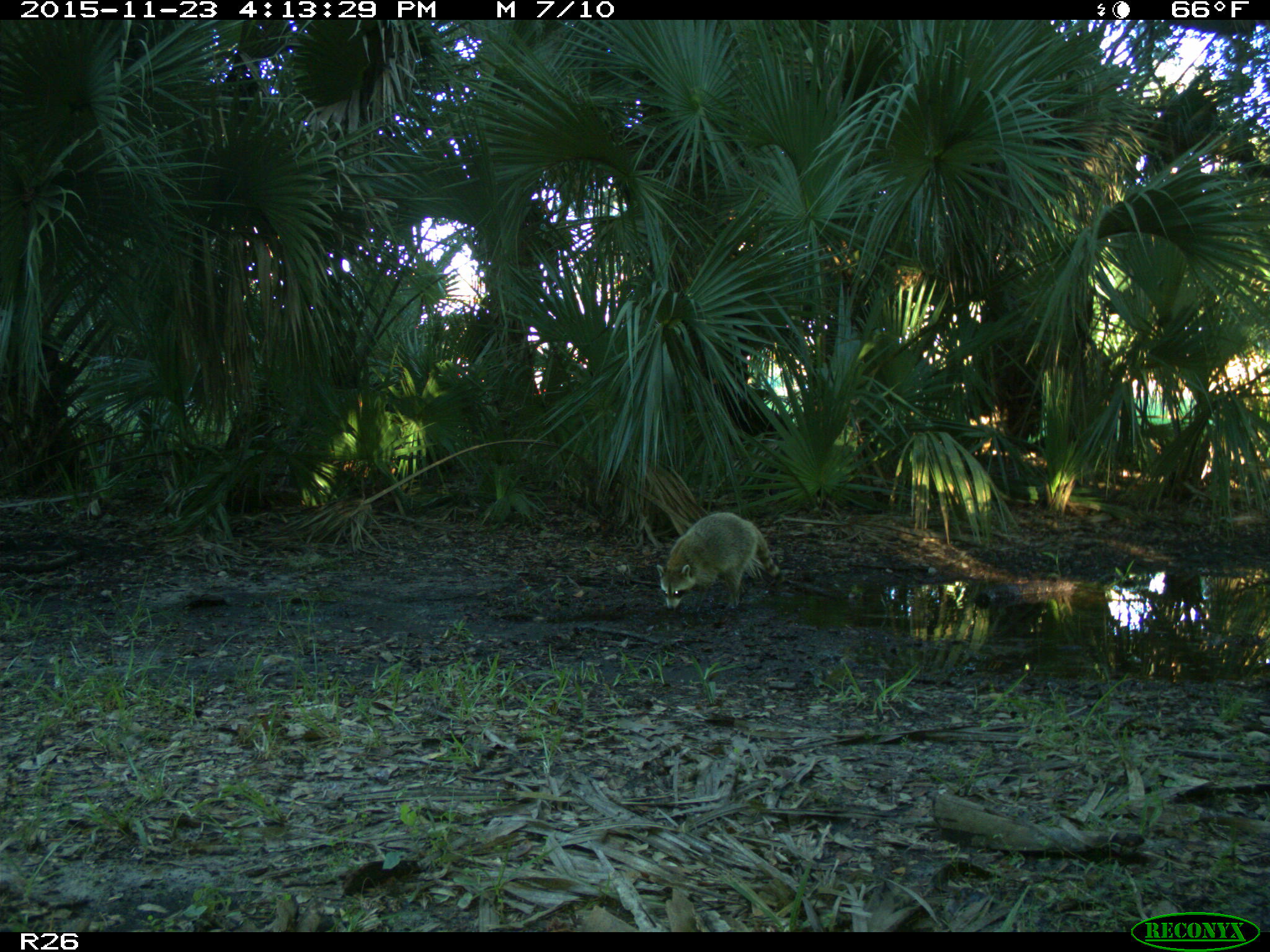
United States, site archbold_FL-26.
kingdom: Animalia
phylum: Chordata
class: Mammalia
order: Carnivora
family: Procyonidae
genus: Procyon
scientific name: Procyon lotor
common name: common raccoon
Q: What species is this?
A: Procyon lotor (common raccoon).